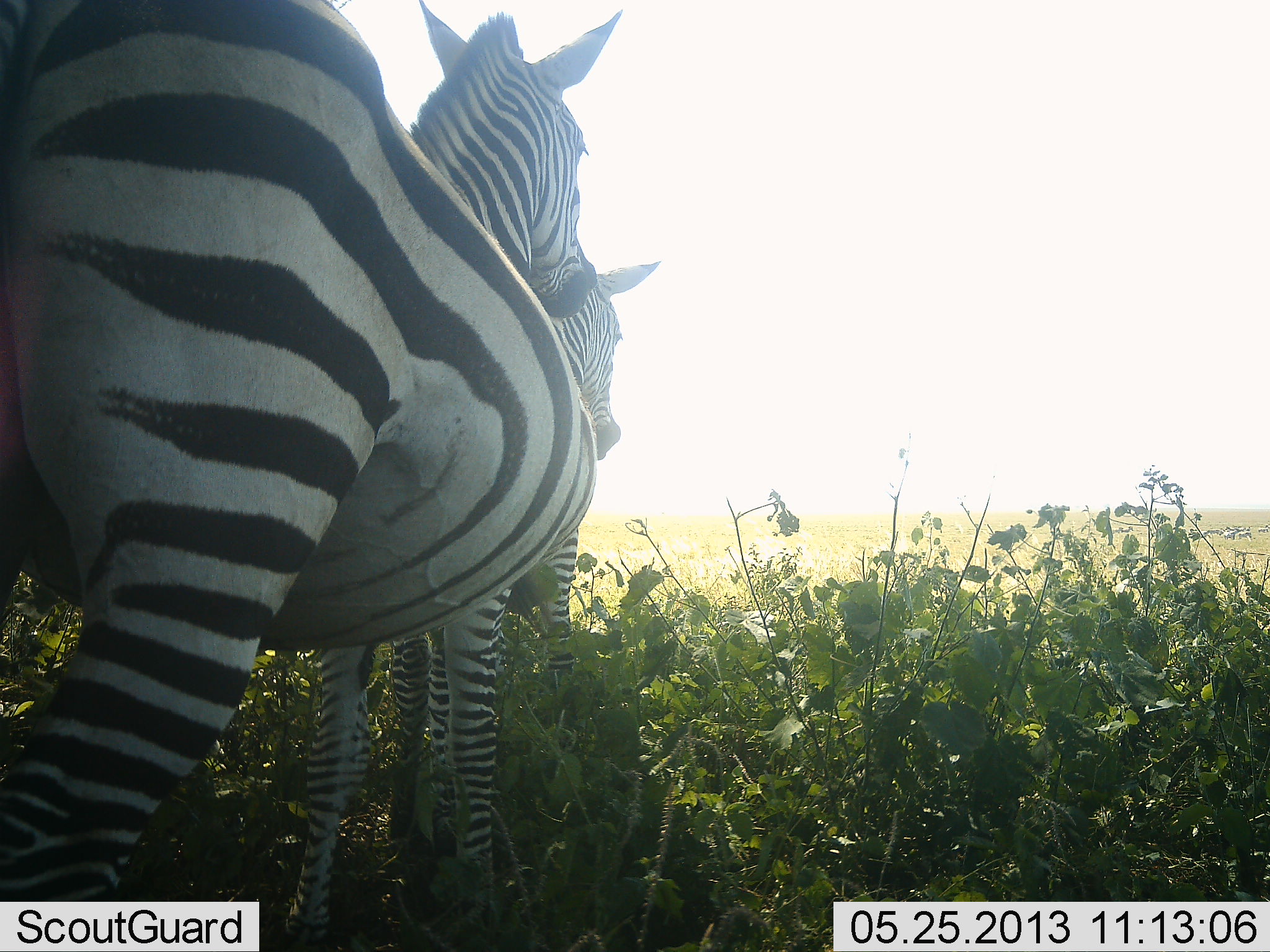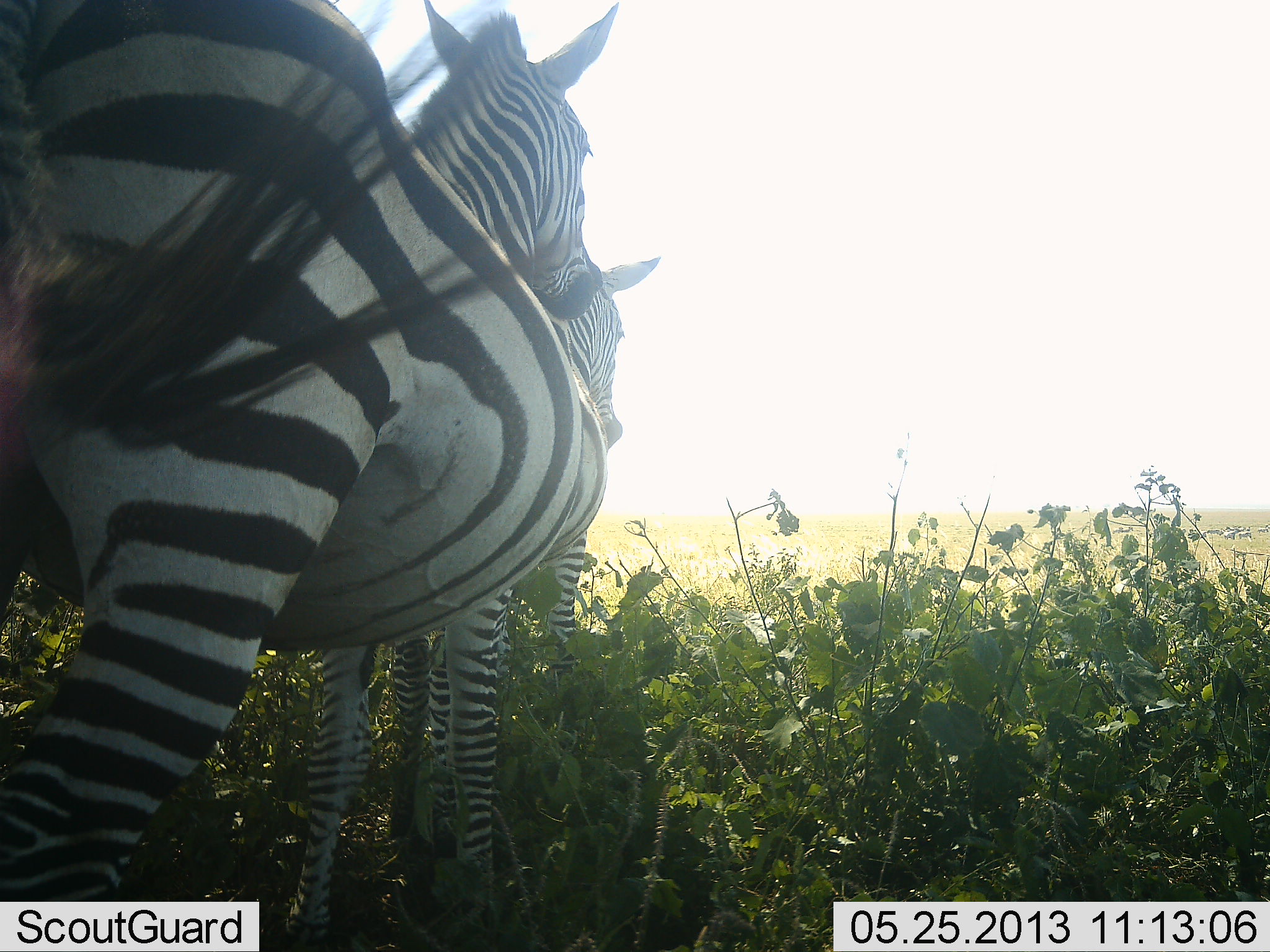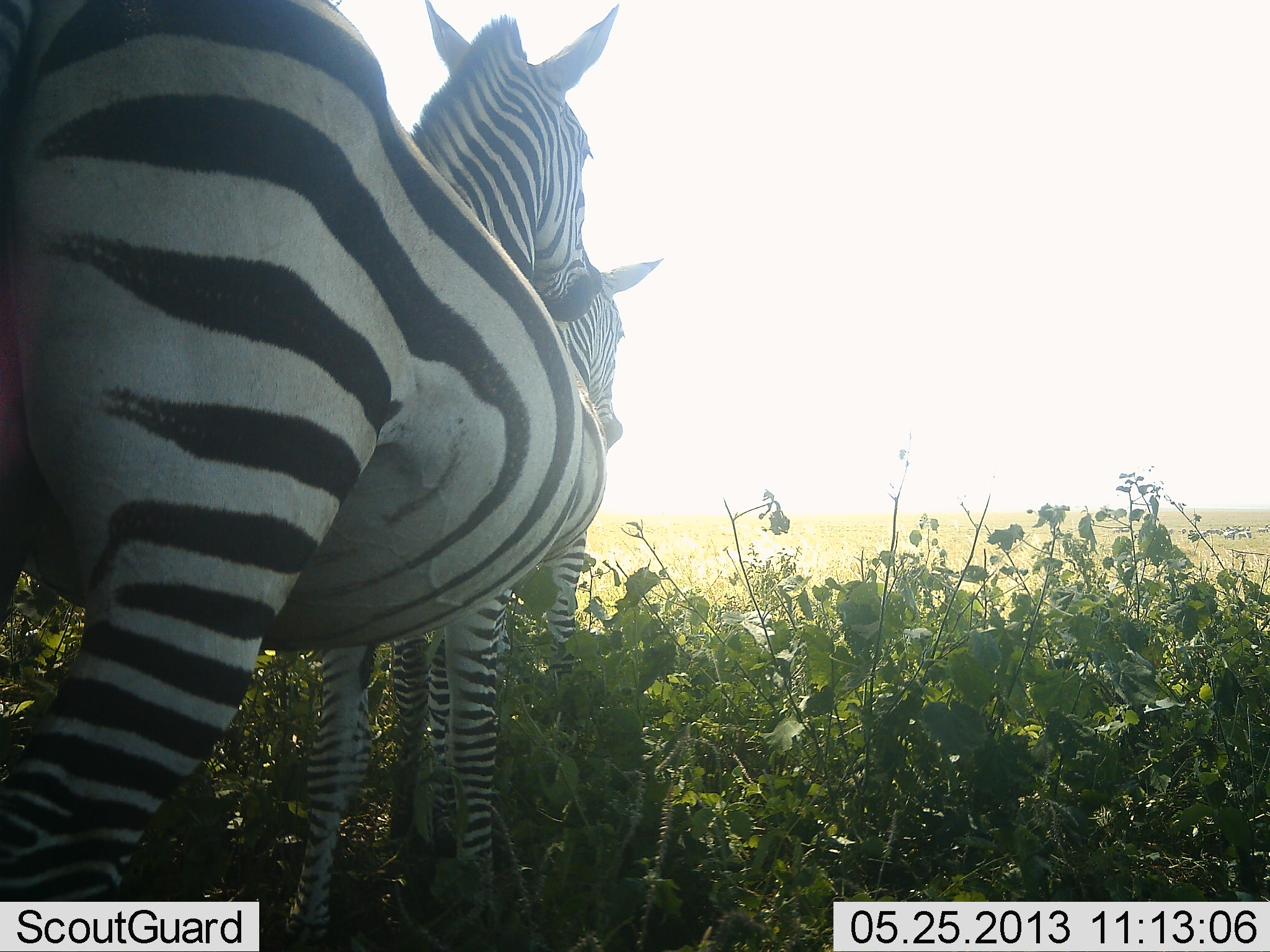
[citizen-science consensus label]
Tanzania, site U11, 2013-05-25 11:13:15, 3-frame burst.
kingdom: Animalia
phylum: Chordata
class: Mammalia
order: Perissodactyla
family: Equidae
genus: Equus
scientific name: Equus quagga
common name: plains zebra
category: zebra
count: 2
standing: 86%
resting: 0%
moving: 10%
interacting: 10%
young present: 3%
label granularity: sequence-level